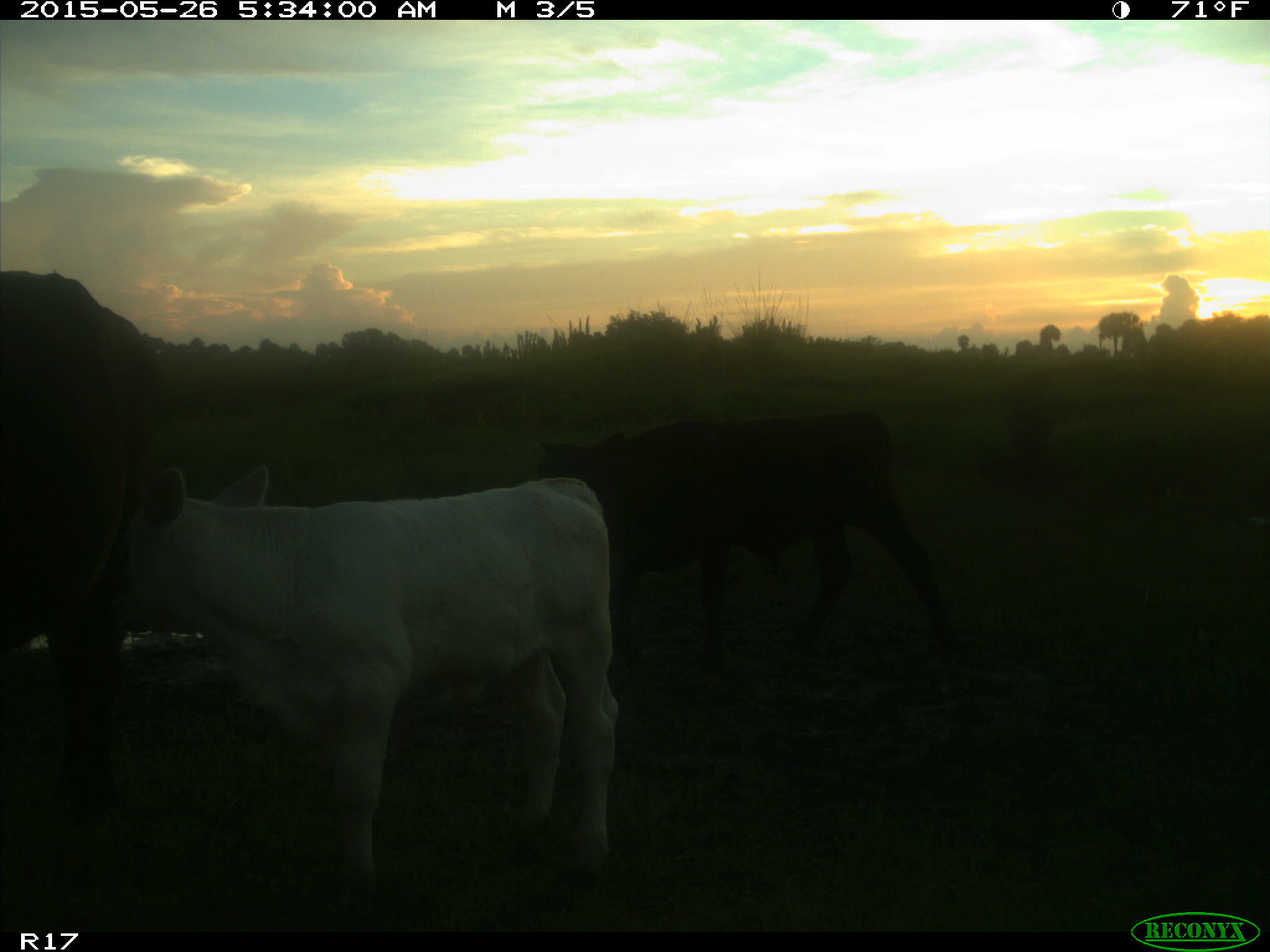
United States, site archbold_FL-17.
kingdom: Animalia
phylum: Chordata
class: Mammalia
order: Artiodactyla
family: Bovidae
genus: Bos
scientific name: Bos taurus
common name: domestic cow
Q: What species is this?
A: Bos taurus (domestic cow).